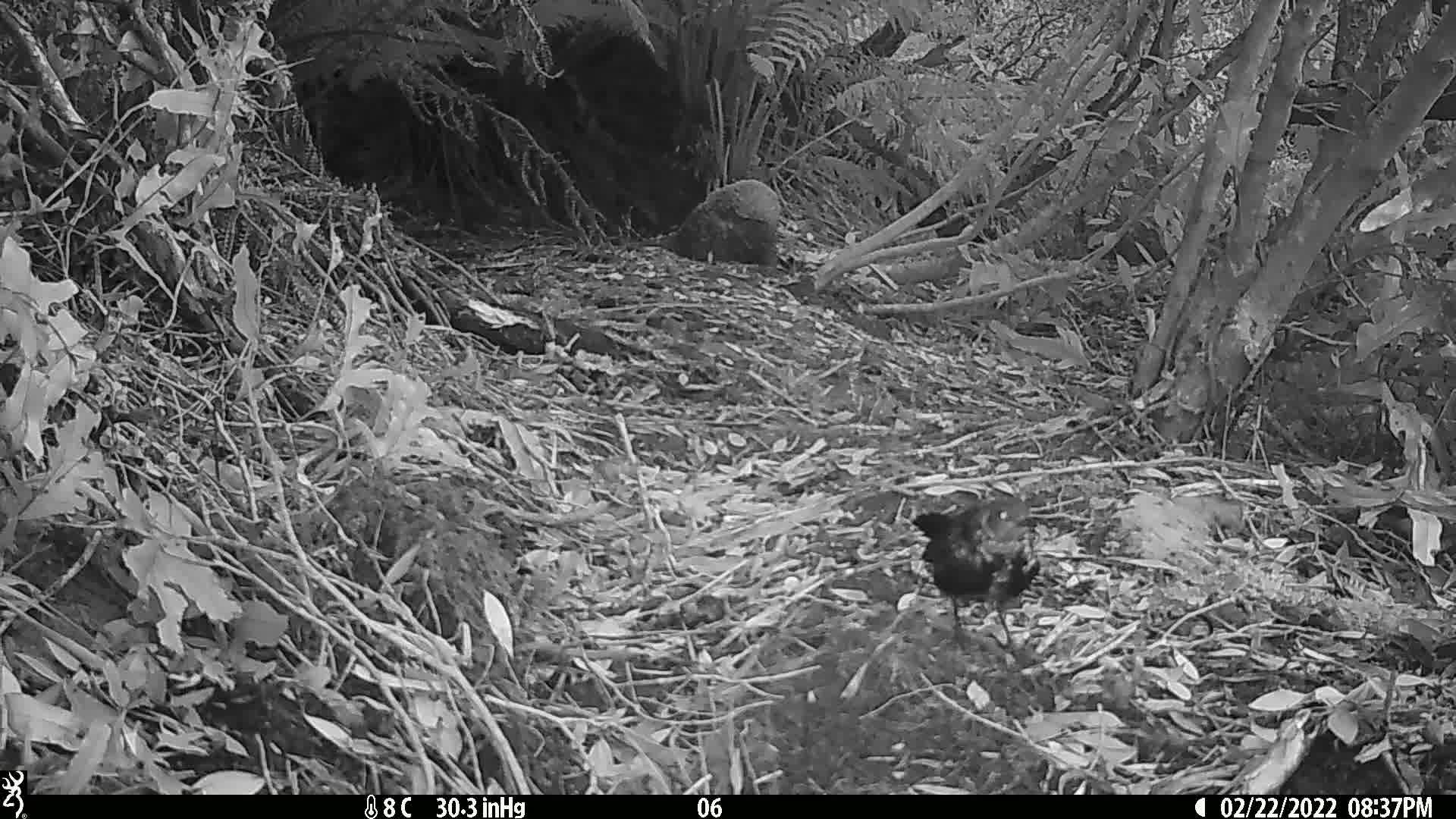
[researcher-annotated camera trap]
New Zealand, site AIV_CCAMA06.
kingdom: Animalia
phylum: Chordata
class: Aves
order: Passeriformes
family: Turdidae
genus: Turdus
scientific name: Turdus merula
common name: eurasian blackbird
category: blackbird